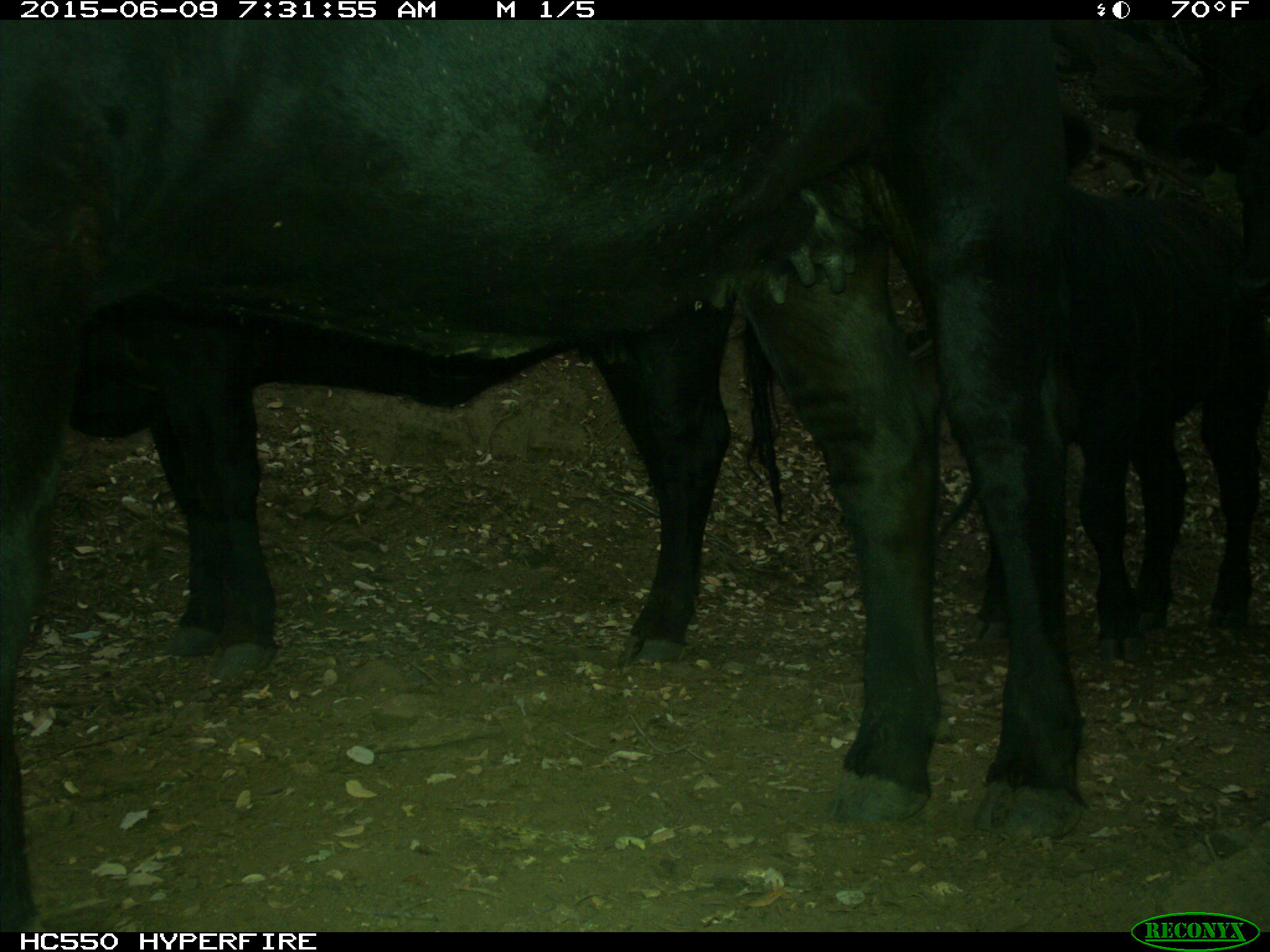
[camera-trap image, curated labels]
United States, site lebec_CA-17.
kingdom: Animalia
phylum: Chordata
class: Mammalia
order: Artiodactyla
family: Bovidae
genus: Bos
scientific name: Bos taurus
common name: domestic cow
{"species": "Bos taurus (domestic cow)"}